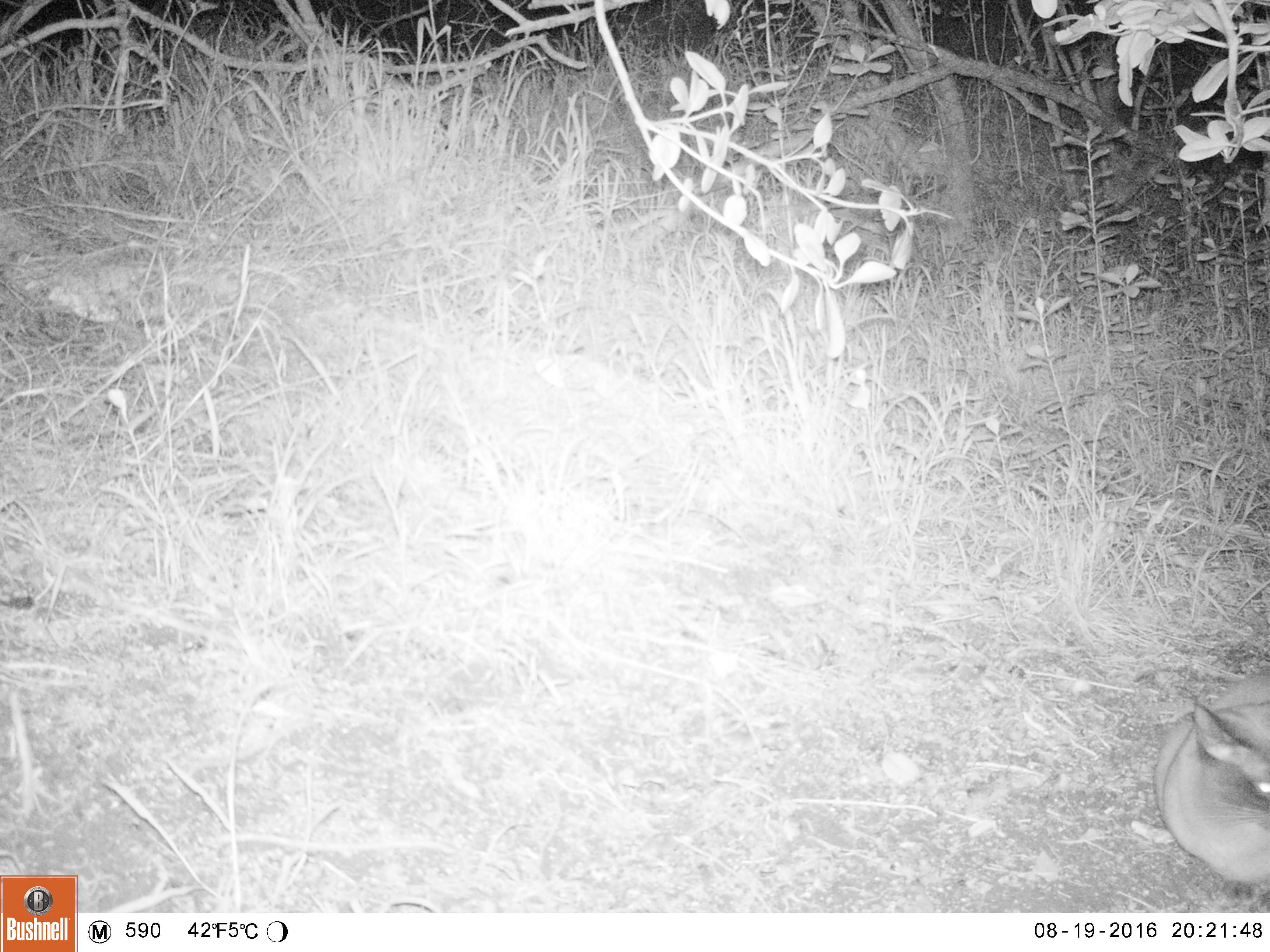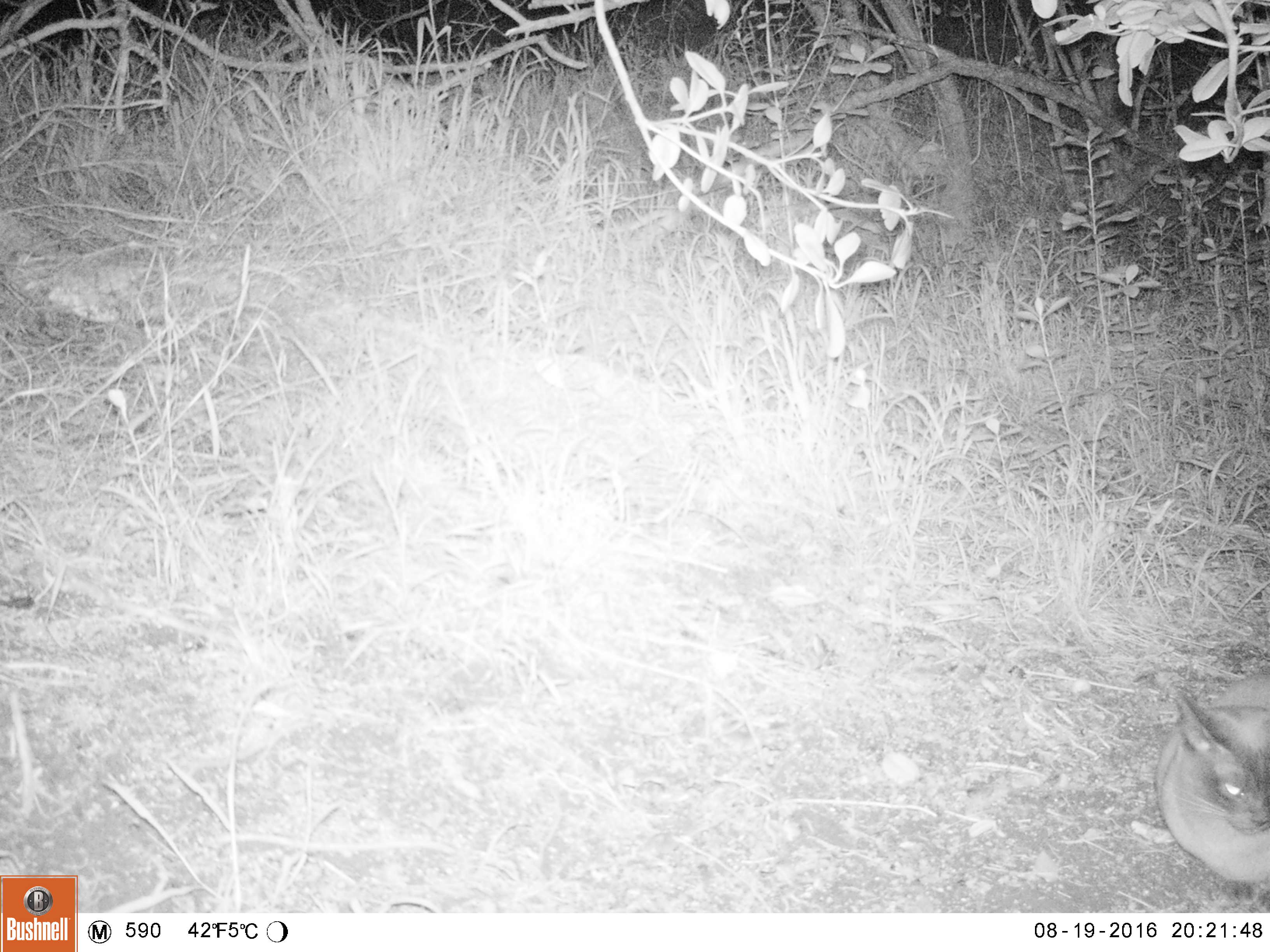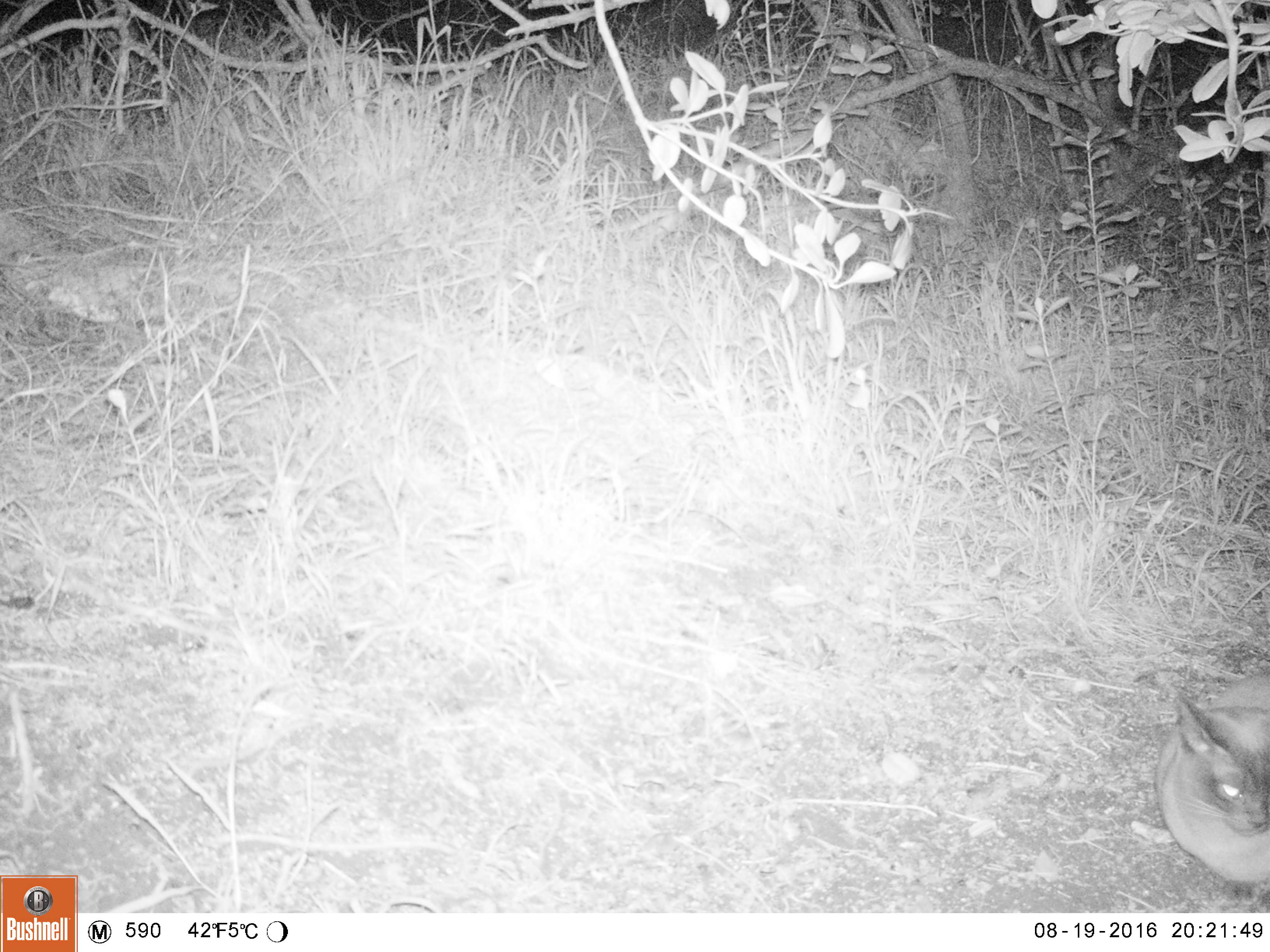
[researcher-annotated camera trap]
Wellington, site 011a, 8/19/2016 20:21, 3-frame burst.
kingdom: Animalia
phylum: Chordata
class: Mammalia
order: Carnivora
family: Felidae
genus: Felis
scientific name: Felis catus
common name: cat